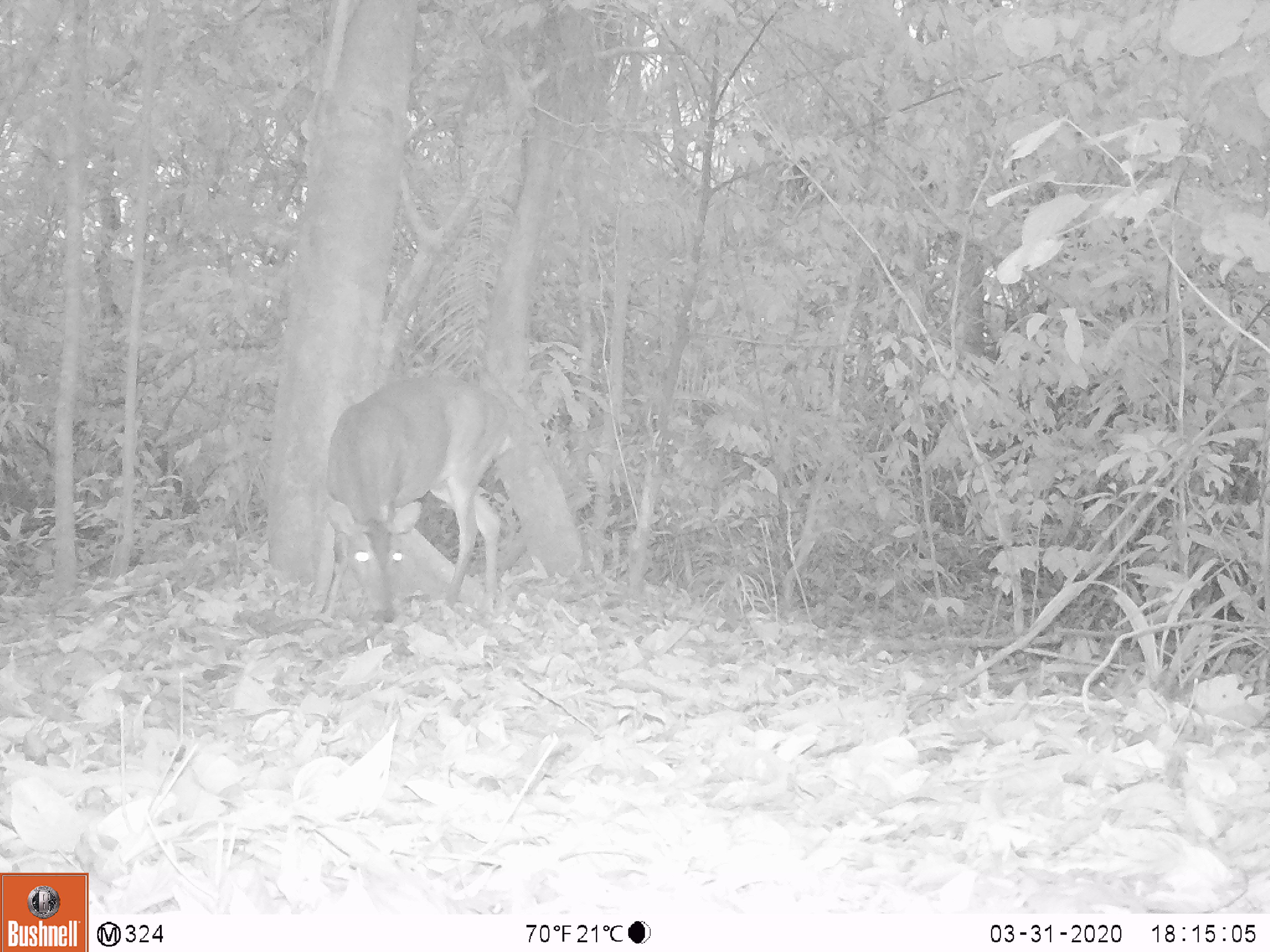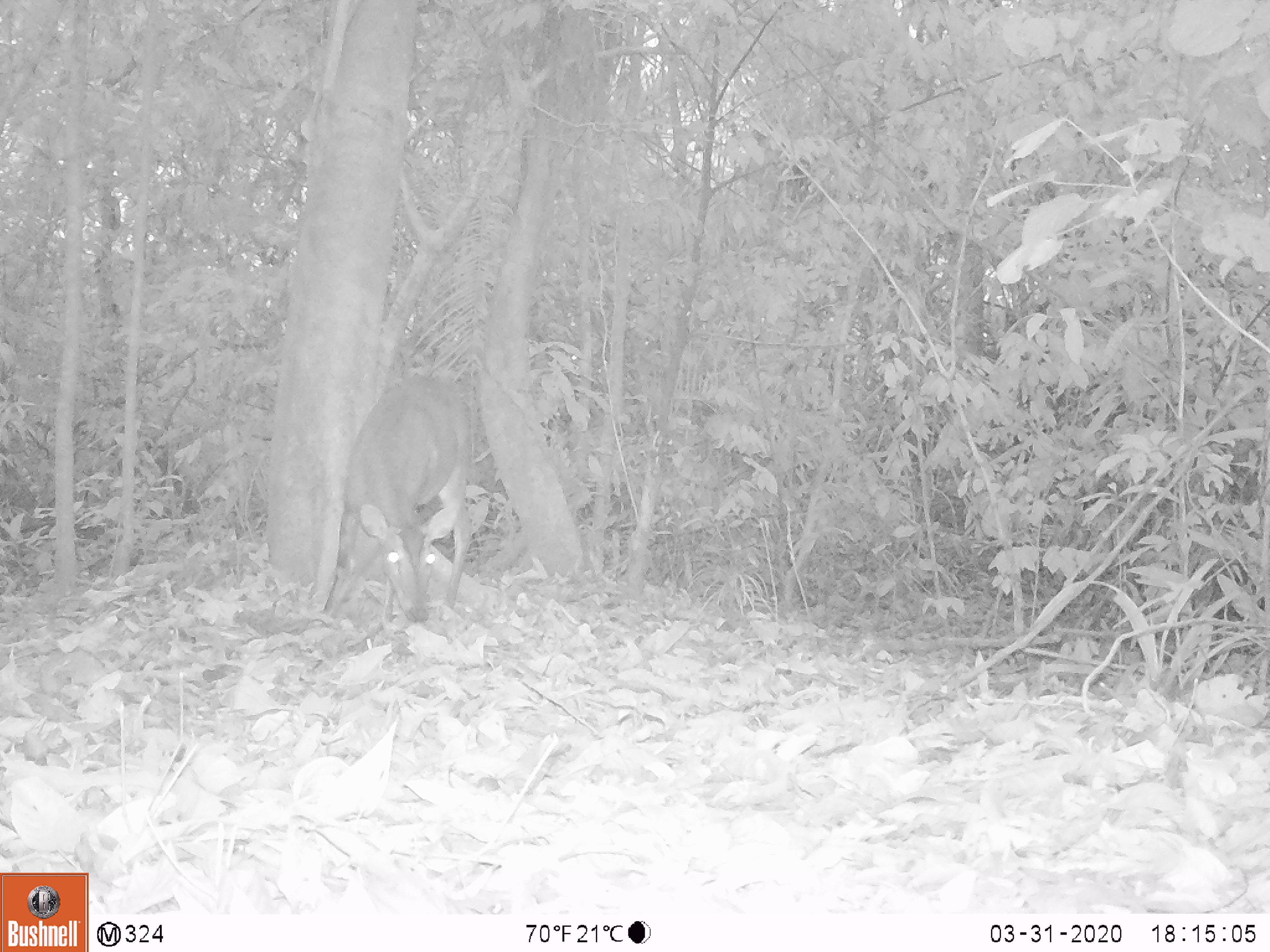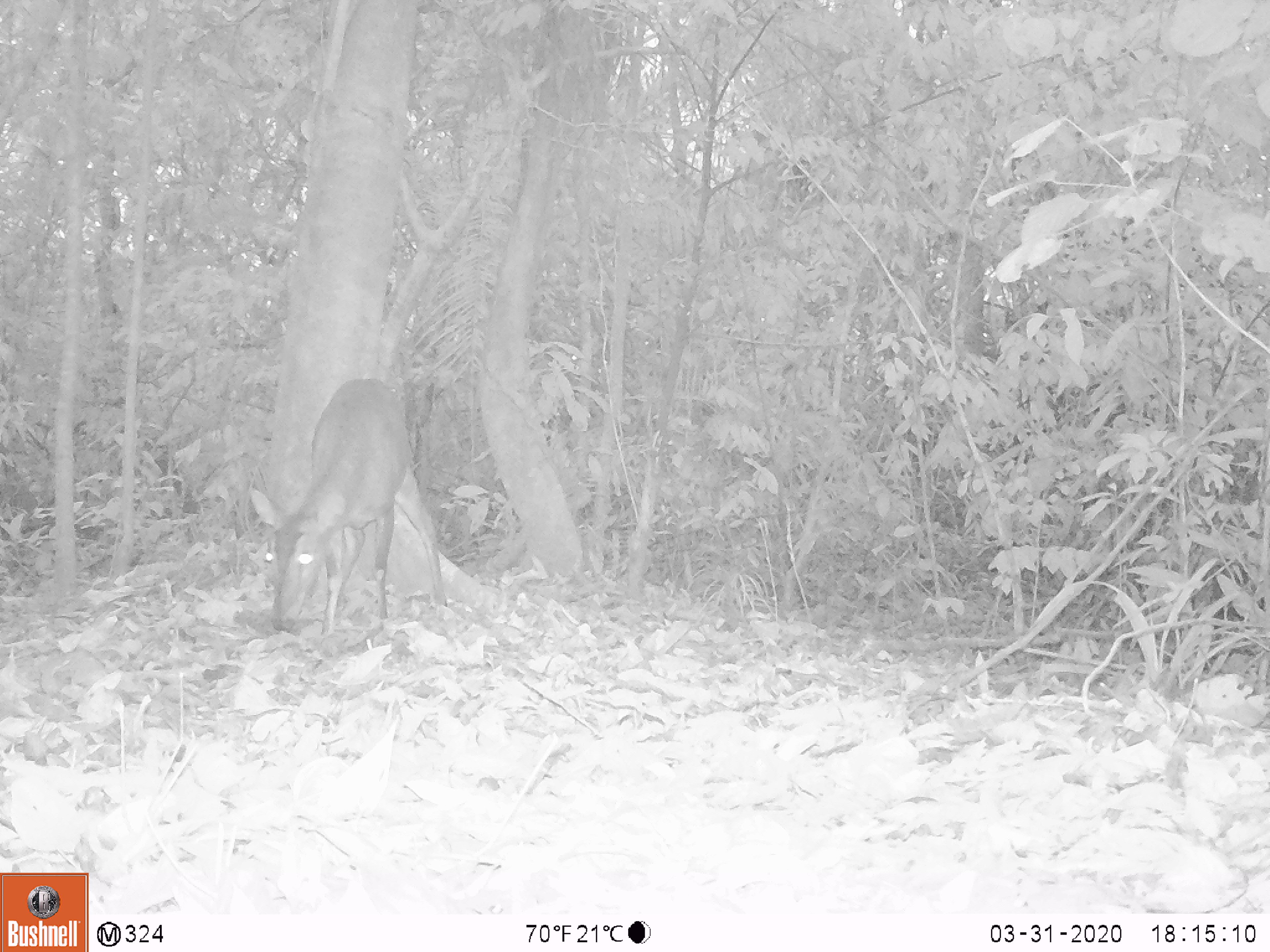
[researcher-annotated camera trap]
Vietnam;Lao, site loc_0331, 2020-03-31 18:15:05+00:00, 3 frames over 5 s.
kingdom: Animalia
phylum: Chordata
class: Mammalia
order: Artiodactyla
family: Cervidae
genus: Muntiacus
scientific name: Muntiacus vuquangensis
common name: large-antlered muntjac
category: large antlered muntjac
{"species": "large antlered muntjac (large-antlered muntjac) (Muntiacus vuquangensis)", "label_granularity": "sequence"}